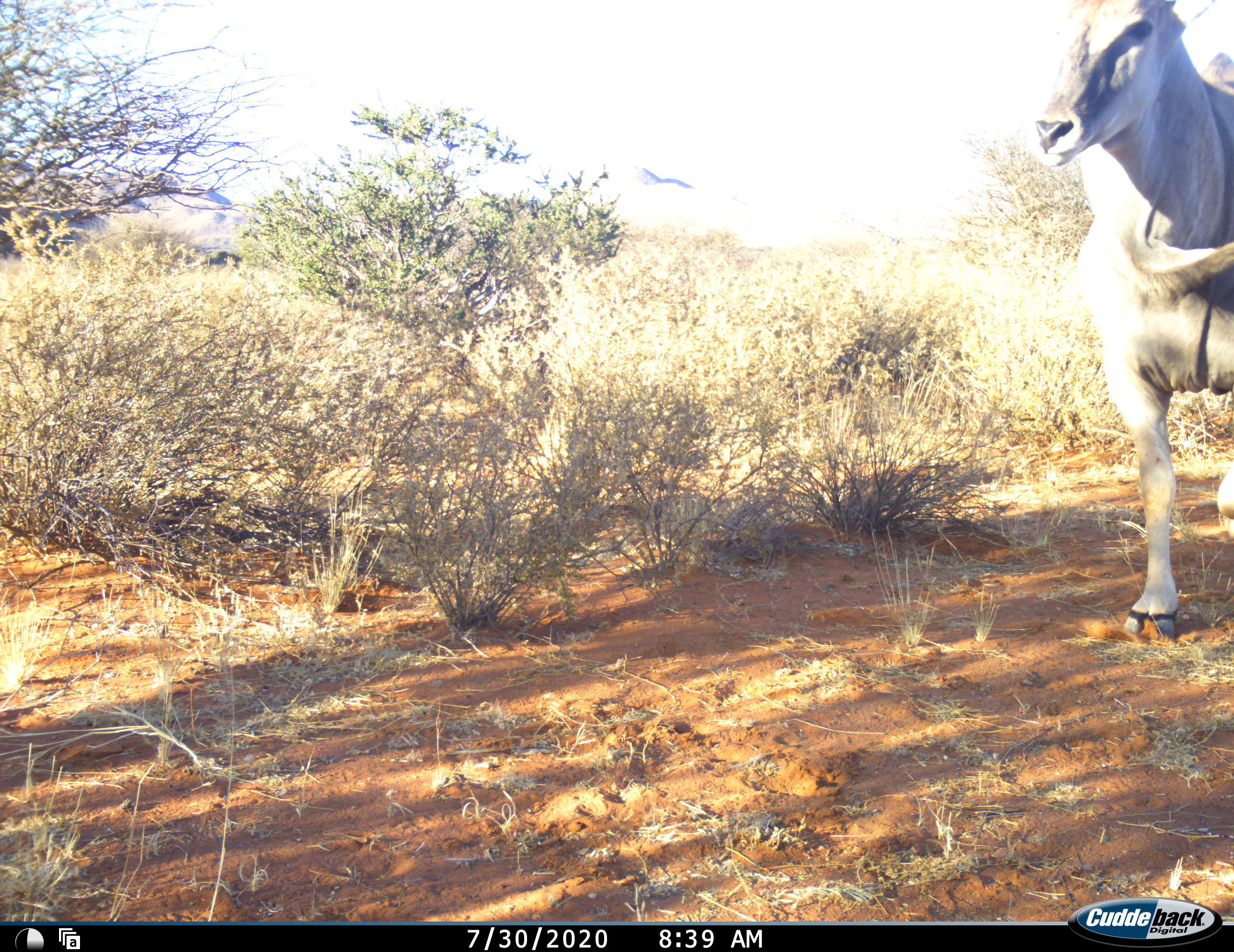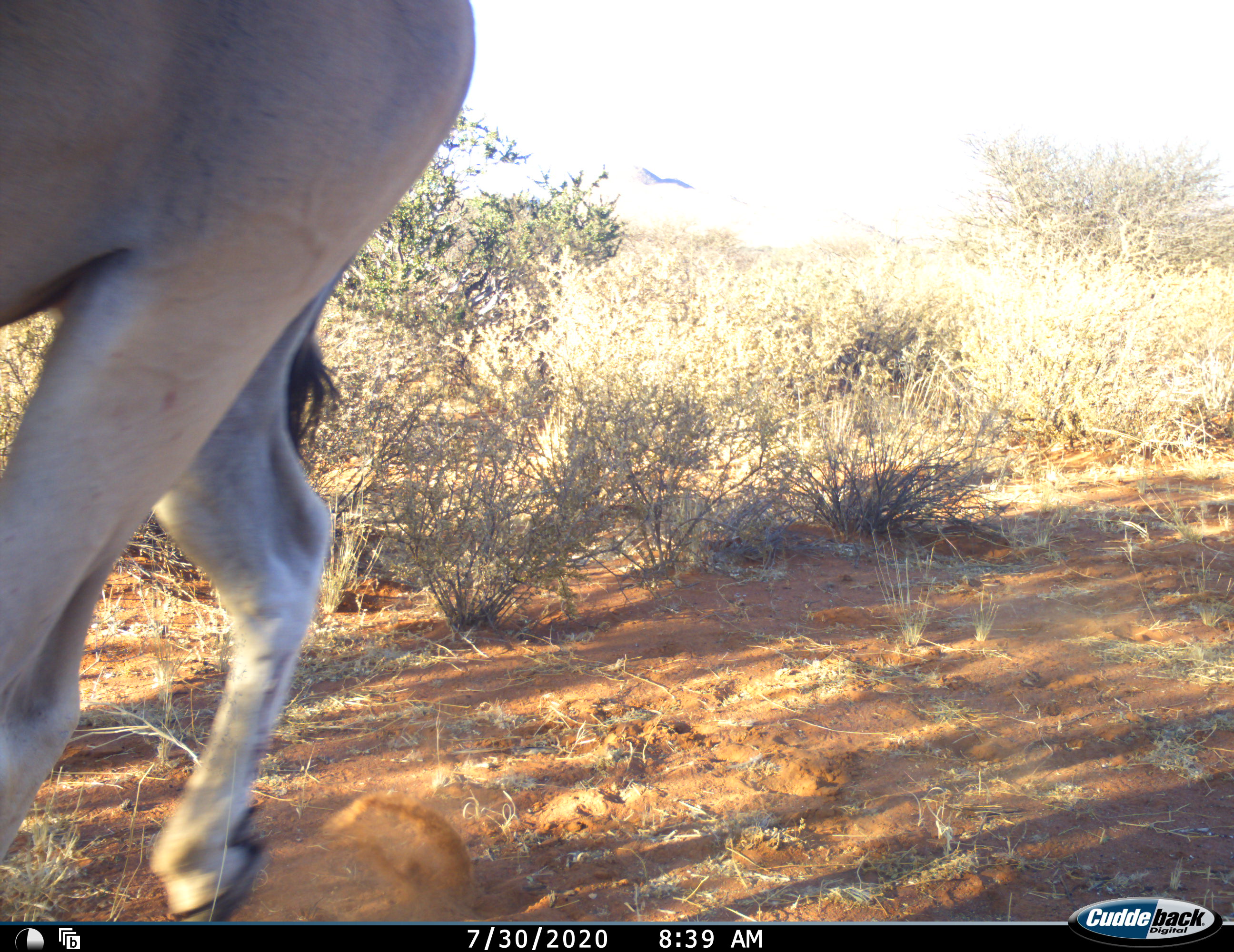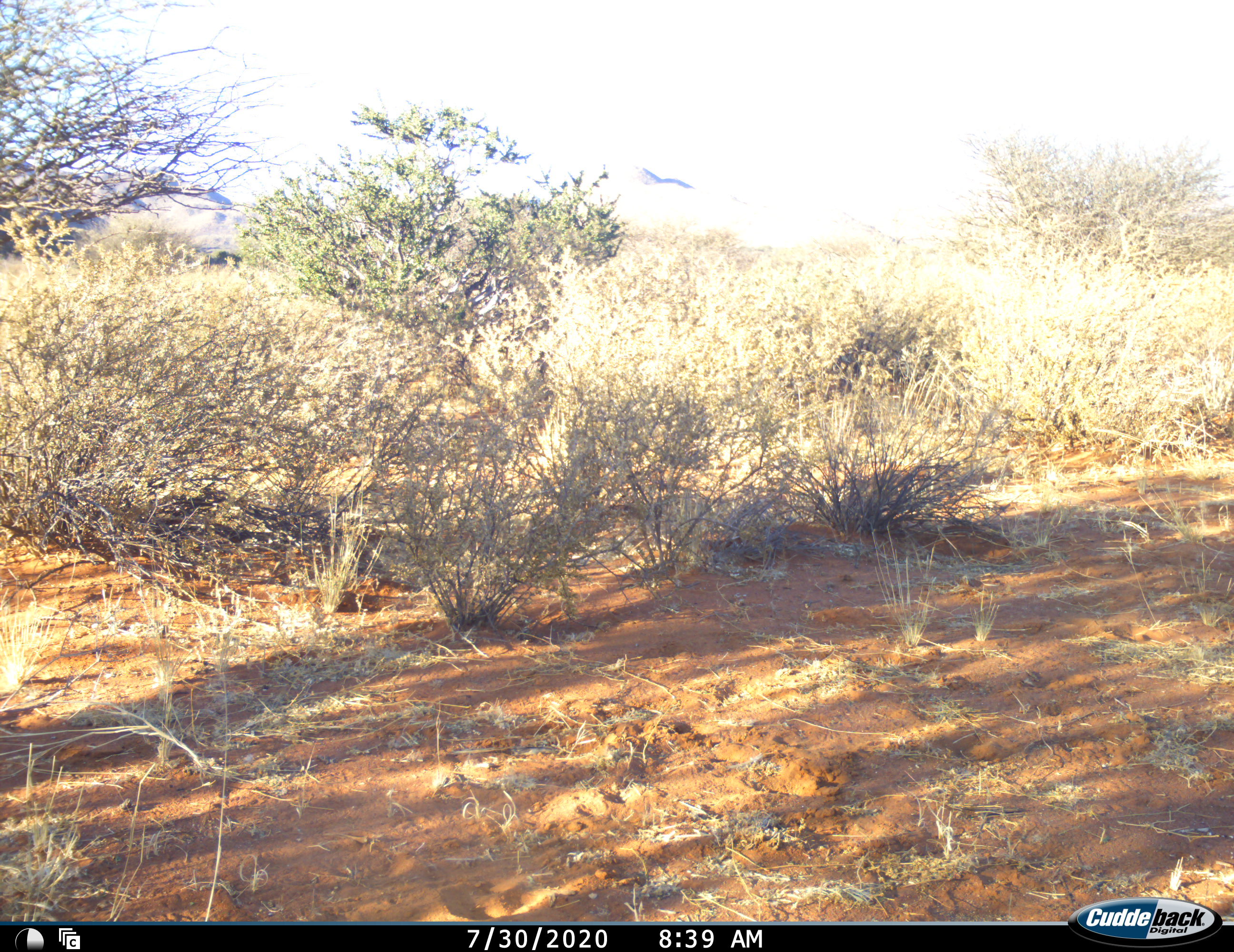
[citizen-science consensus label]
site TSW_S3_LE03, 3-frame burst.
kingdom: Animalia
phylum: Chordata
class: Mammalia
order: Artiodactyla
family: Bovidae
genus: Tragelaphus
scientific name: Tragelaphus oryx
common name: eland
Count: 1.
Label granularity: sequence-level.